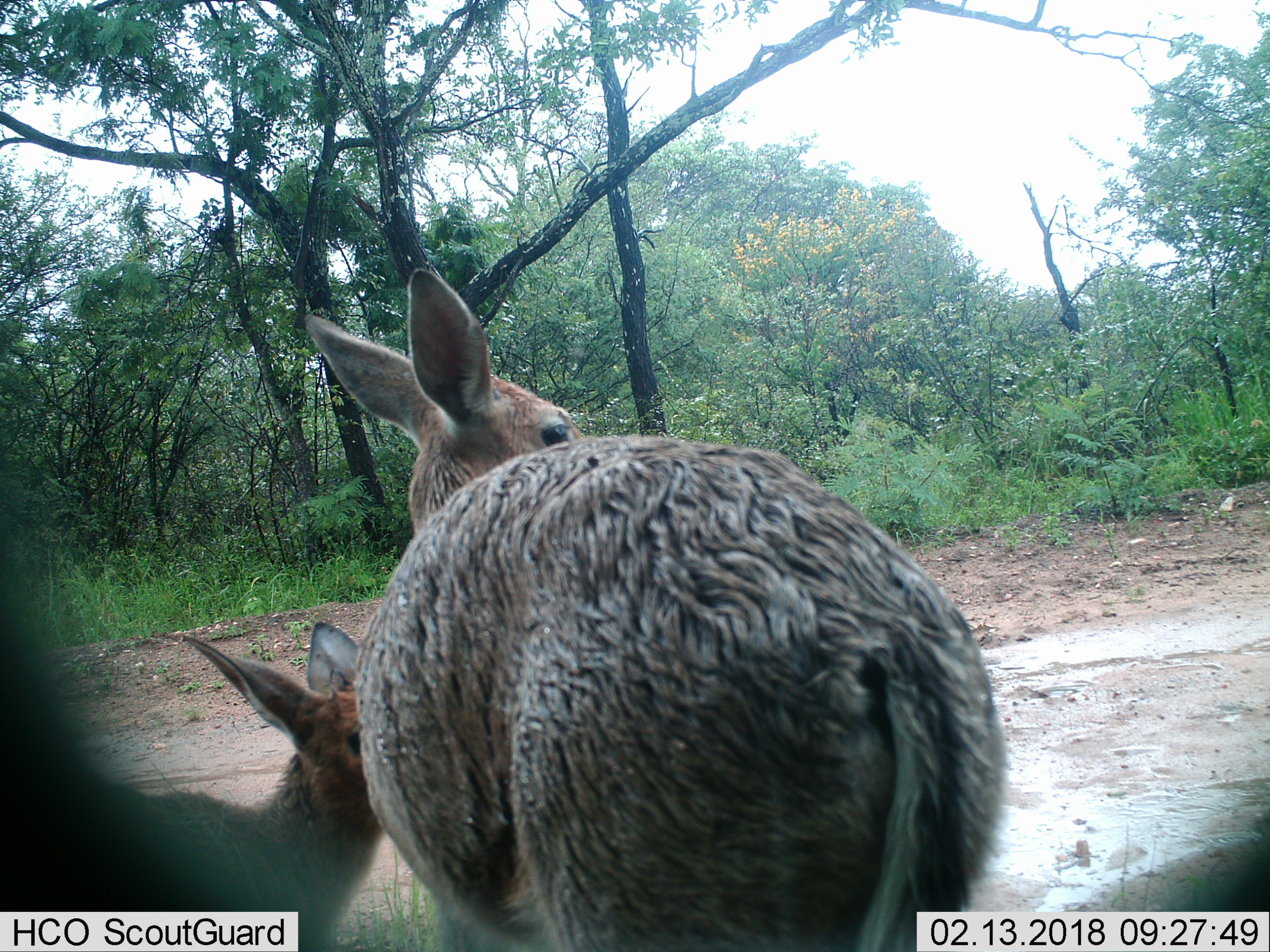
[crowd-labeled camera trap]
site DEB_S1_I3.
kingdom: Animalia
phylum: Chordata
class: Mammalia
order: Artiodactyla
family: Bovidae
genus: Redunca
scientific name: Redunca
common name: reedbuck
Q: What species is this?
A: Reedbuck (Redunca).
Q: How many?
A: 2.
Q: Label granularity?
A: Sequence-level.